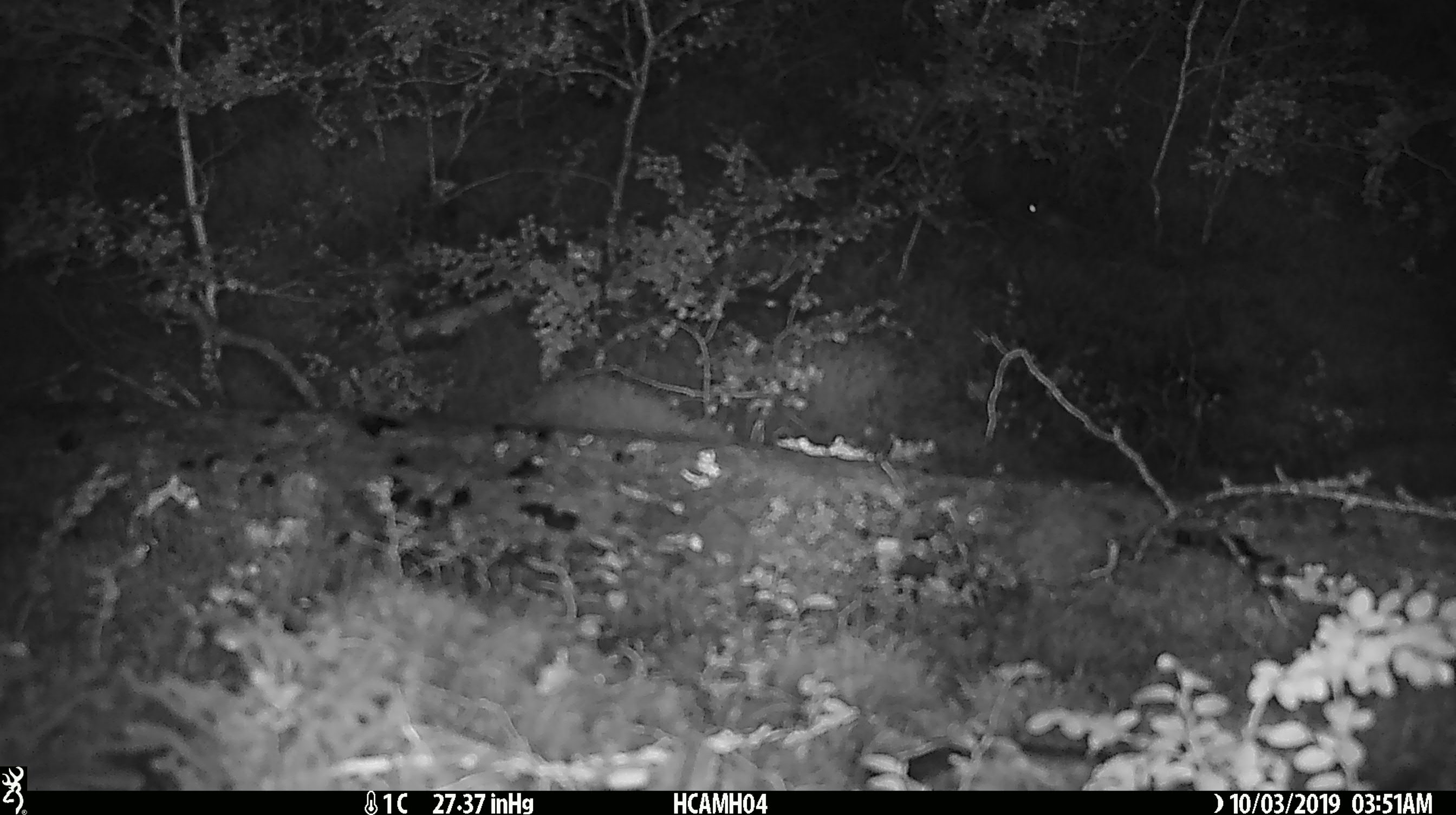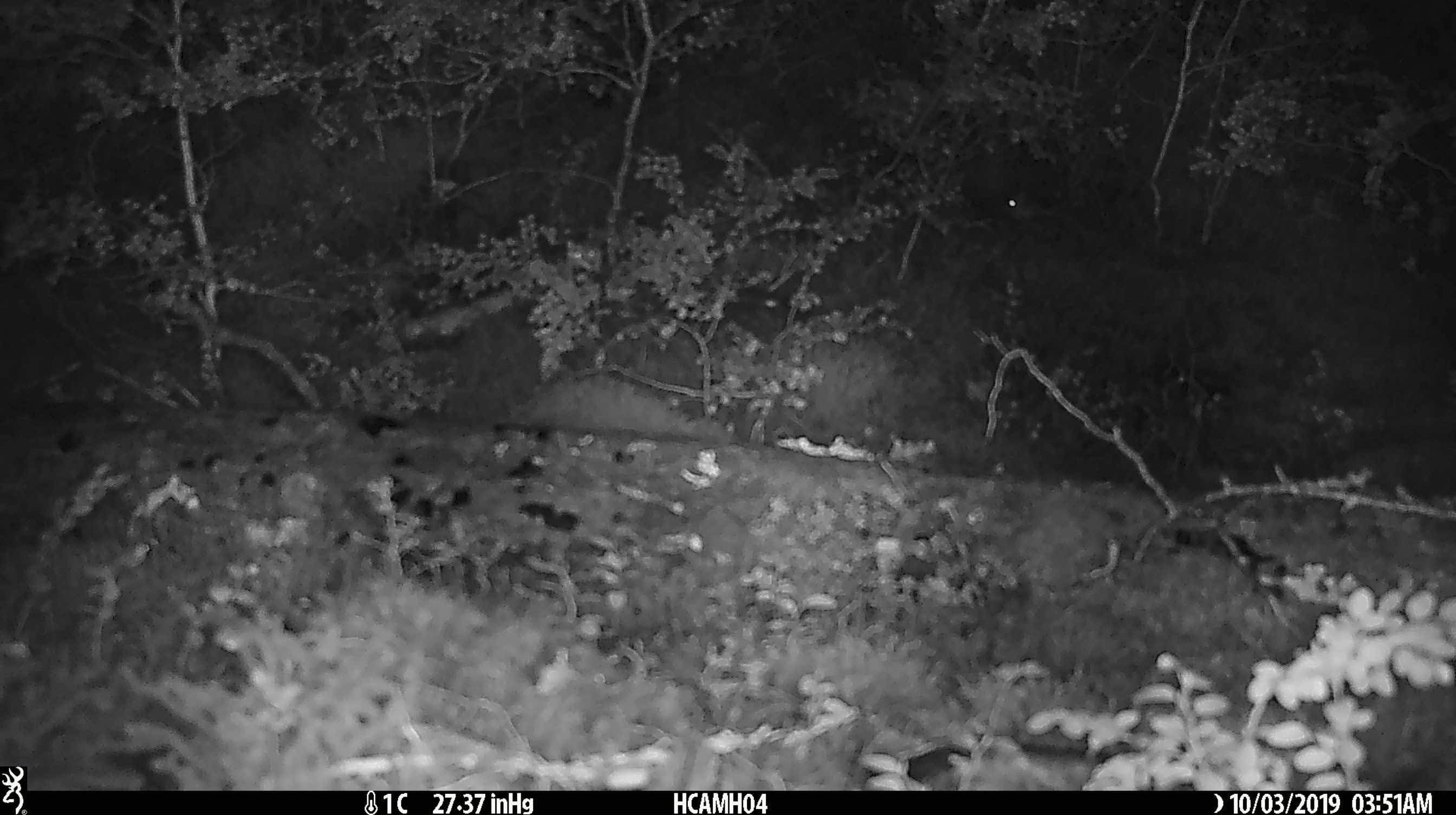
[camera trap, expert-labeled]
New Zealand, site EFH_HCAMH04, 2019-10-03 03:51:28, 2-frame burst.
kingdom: Animalia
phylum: Chordata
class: Mammalia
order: Rodentia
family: Muridae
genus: Mus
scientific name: Mus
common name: mouse